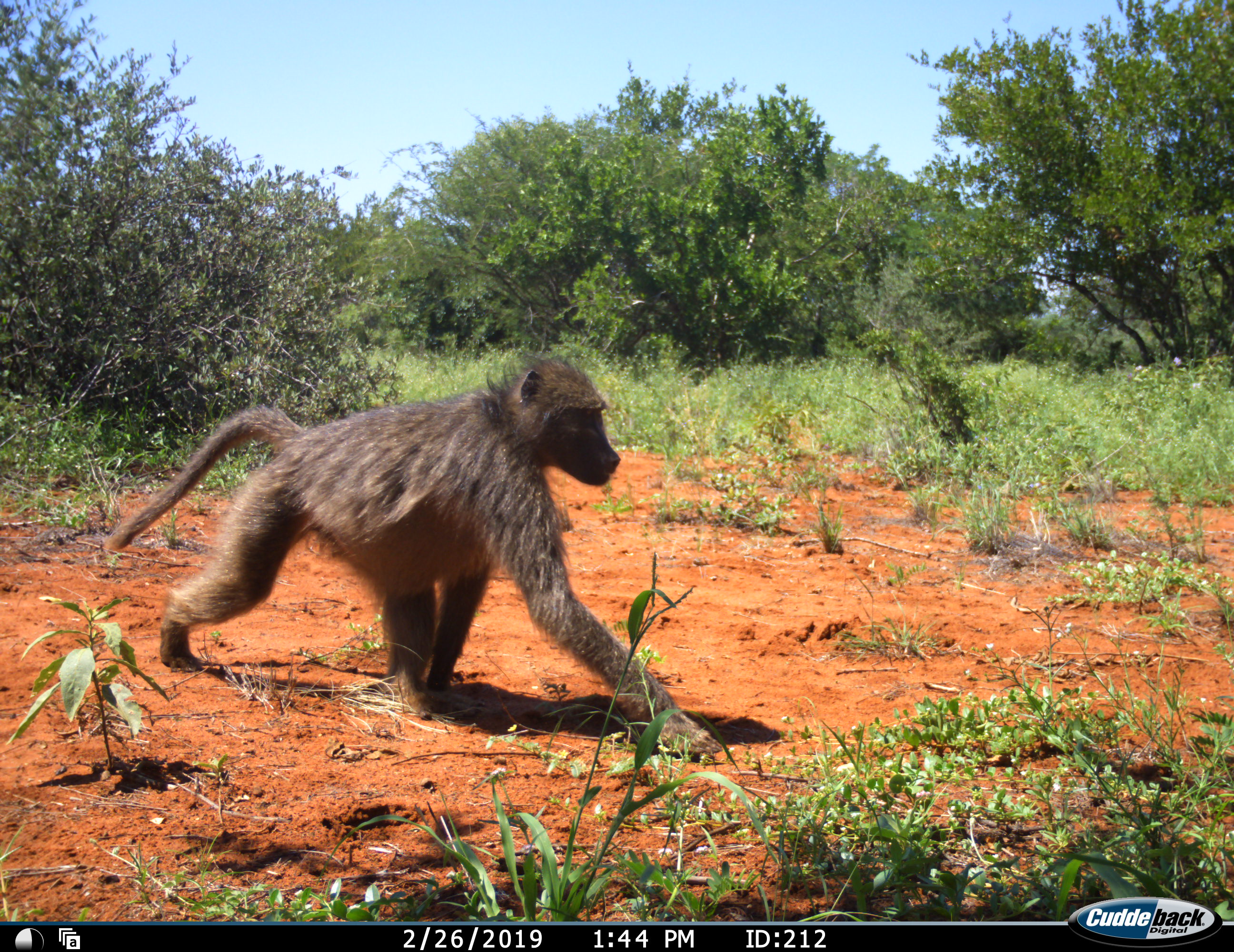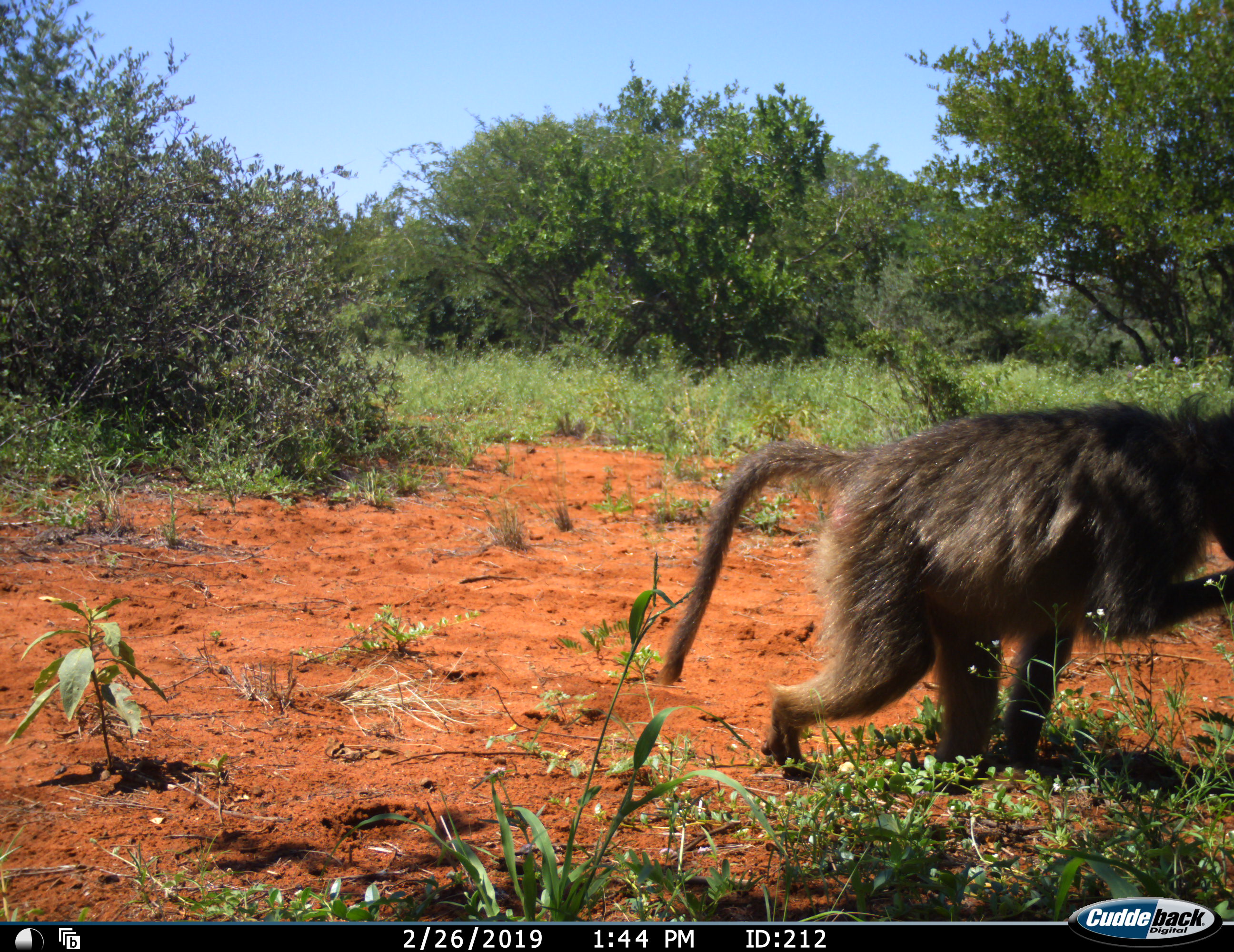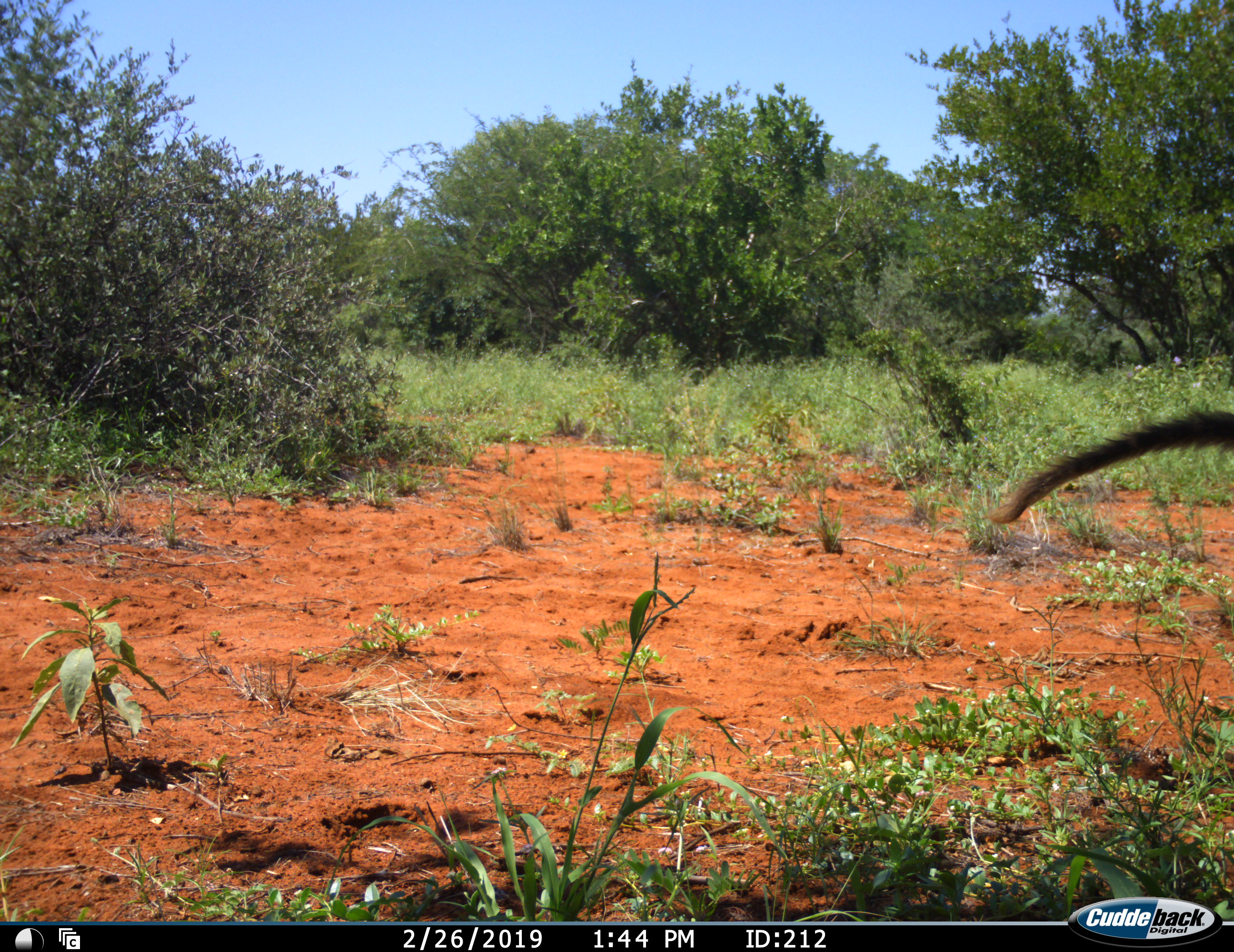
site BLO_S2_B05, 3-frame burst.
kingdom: Animalia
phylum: Chordata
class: Mammalia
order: Primates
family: Cercopithecidae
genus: Papio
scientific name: Papio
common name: baboon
Baboon (Papio), count 1. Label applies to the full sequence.